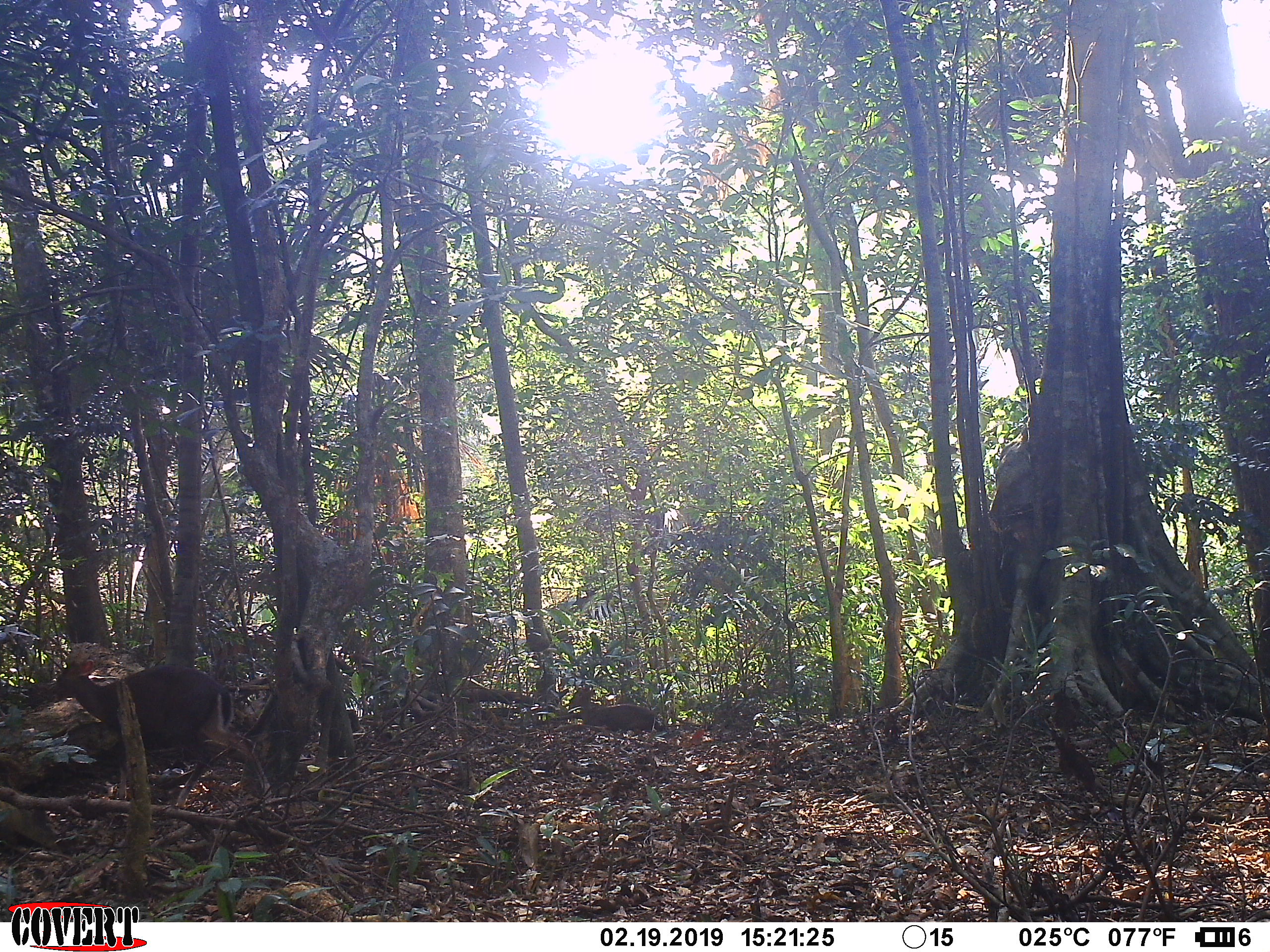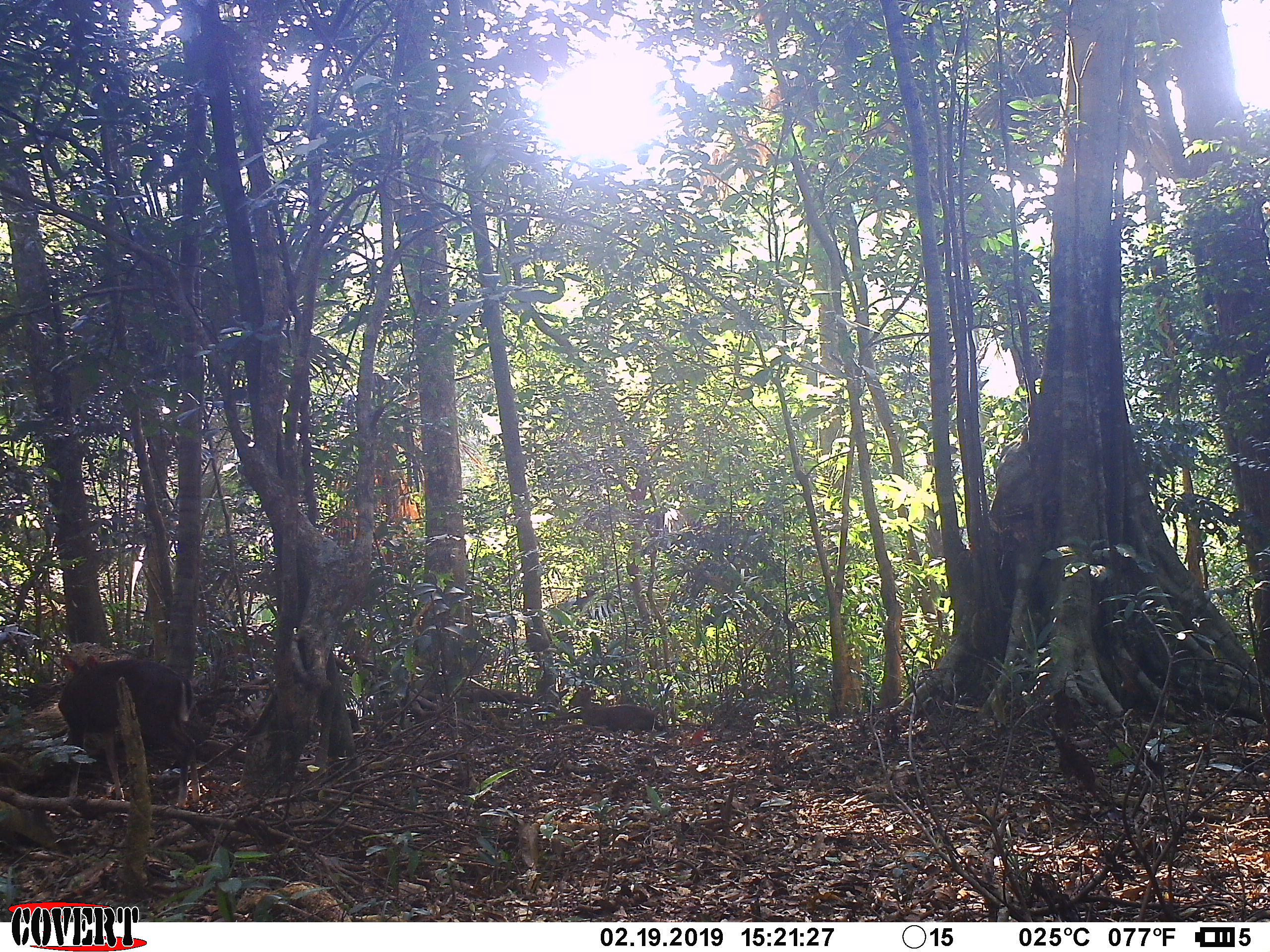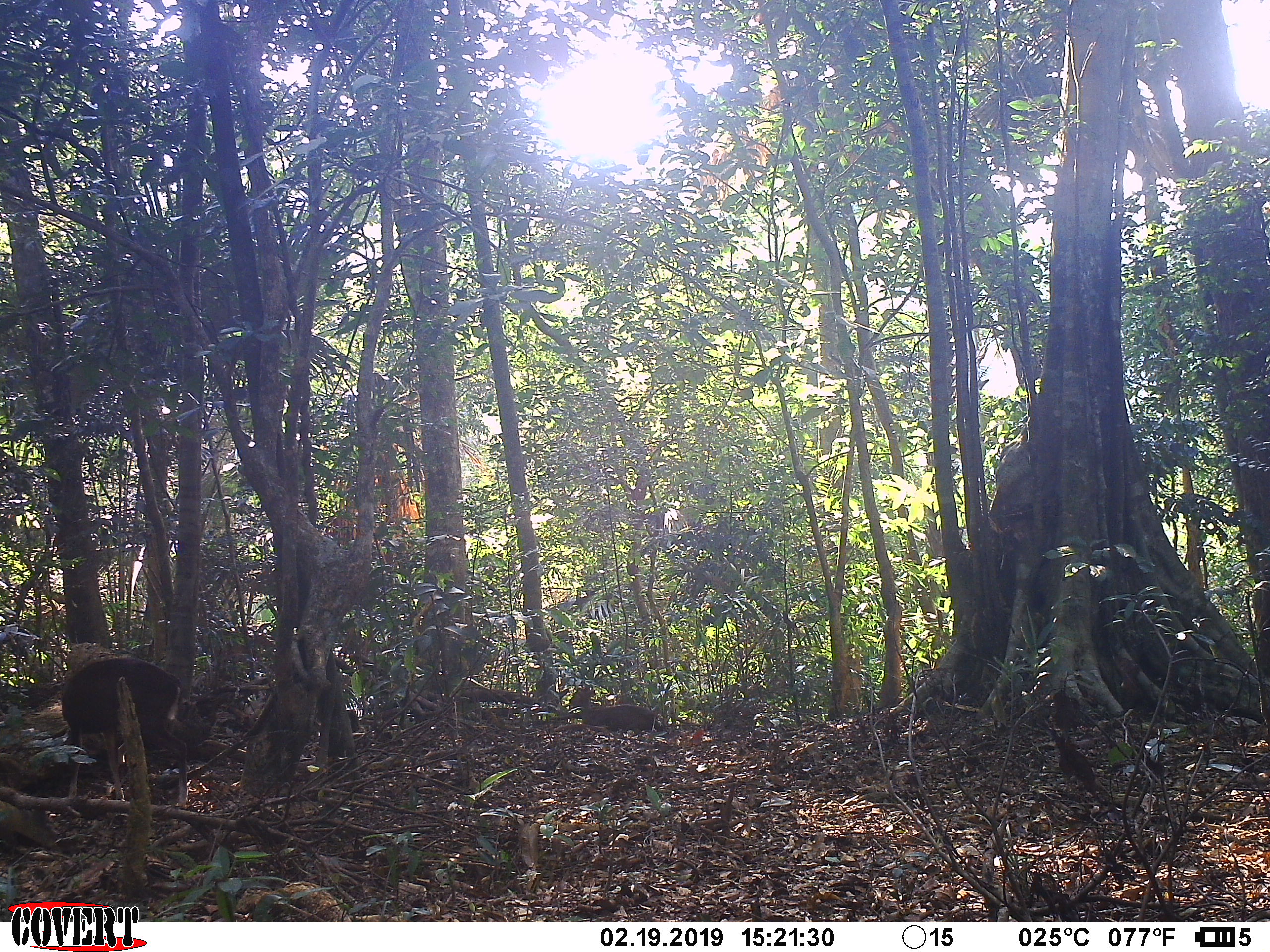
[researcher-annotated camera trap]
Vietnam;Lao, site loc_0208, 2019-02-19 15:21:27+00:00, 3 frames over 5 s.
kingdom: Animalia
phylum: Chordata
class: Mammalia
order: Artiodactyla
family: Cervidae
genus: Muntiacus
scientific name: Muntiacus rooseveltorum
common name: roosevelt's muntjac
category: roosevelts muntjac group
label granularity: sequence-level